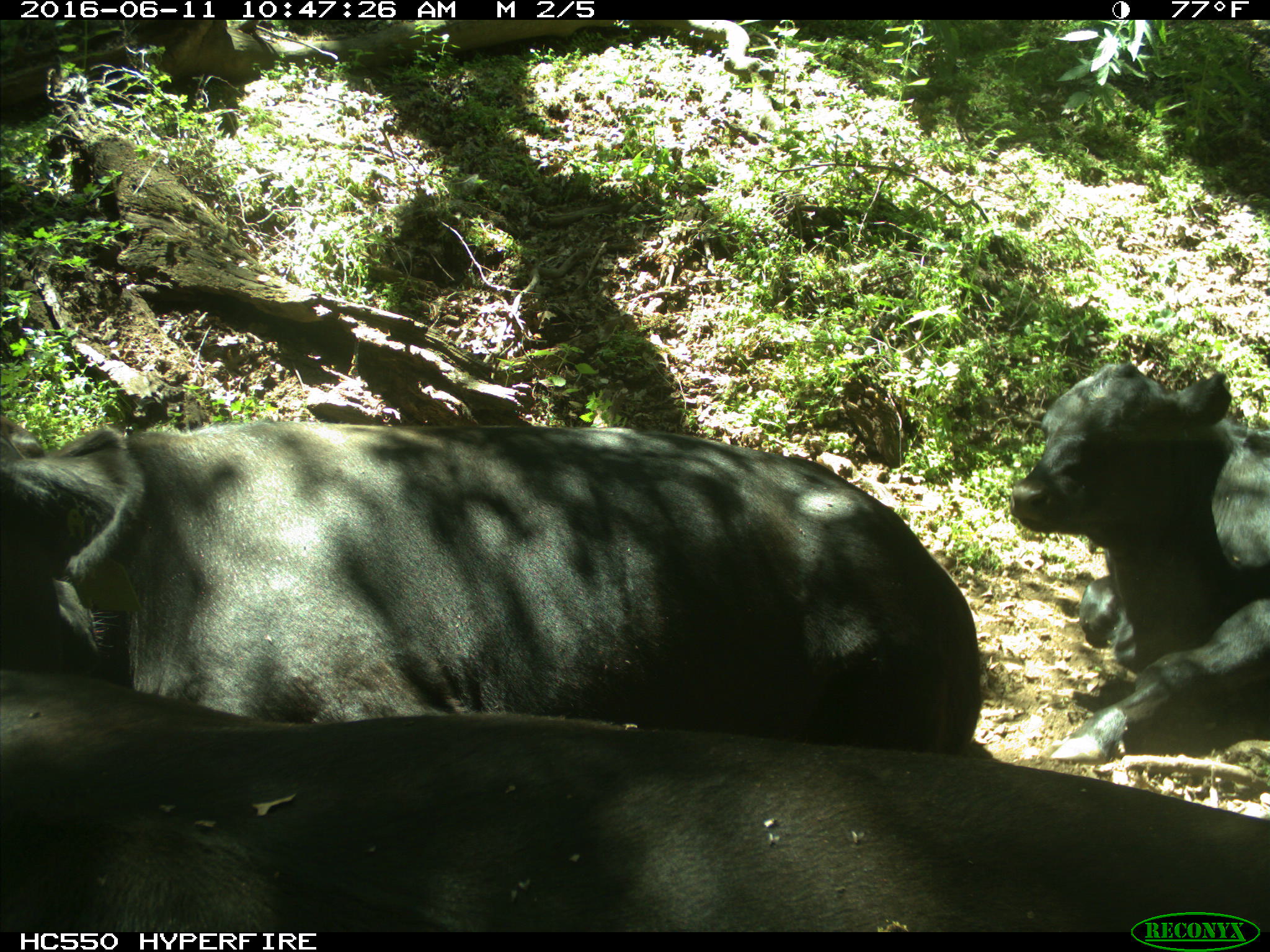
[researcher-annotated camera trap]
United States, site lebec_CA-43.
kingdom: Animalia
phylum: Chordata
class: Mammalia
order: Artiodactyla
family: Bovidae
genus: Bos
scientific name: Bos taurus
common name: domestic cow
Bos taurus (domestic cow).